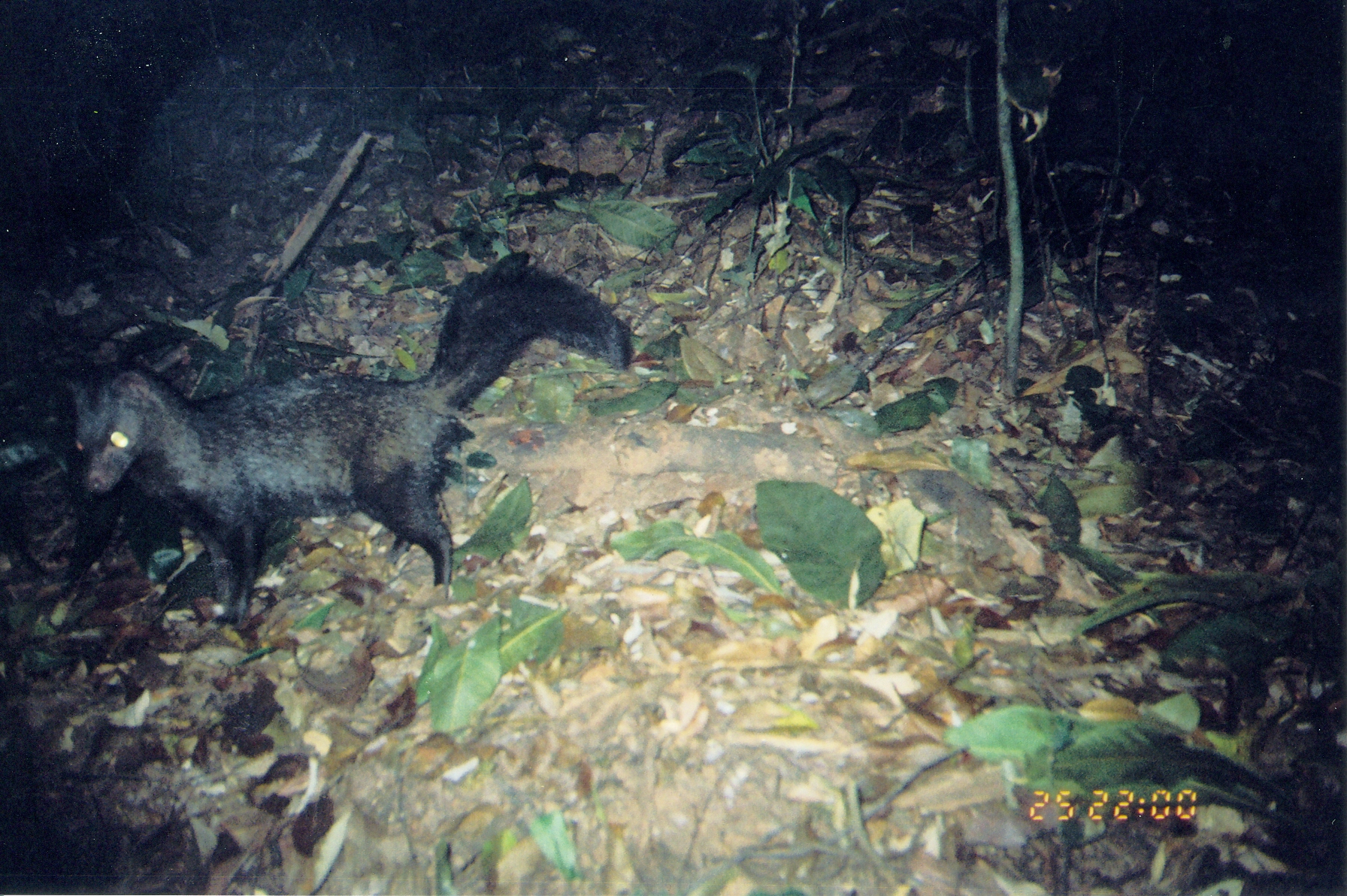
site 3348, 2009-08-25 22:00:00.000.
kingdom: Animalia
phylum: Chordata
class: Mammalia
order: Carnivora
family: Herpestidae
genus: Bdeogale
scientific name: Bdeogale crassicauda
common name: bushy-tailed mongoose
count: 1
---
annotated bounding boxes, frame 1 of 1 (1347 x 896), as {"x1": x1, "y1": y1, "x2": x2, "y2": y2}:
bdeogale crassicauda: {"x1": 63, "y1": 255, "x2": 636, "y2": 635}